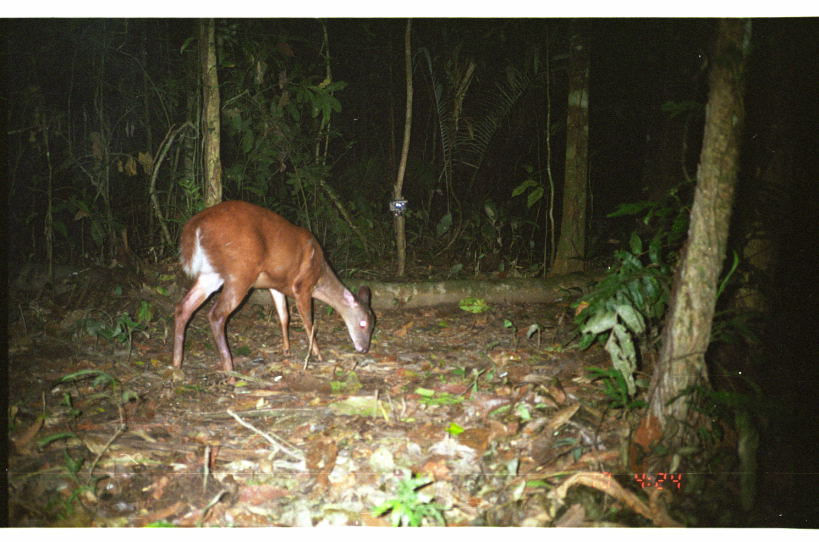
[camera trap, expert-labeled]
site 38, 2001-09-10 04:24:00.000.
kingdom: Animalia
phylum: Chordata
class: Mammalia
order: Artiodactyla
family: Cervidae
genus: Mazama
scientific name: Mazama americana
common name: red brocket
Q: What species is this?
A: Mazama americana (red brocket).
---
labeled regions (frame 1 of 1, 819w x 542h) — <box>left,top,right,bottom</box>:
mazama americana: <box>168,198,377,384</box>